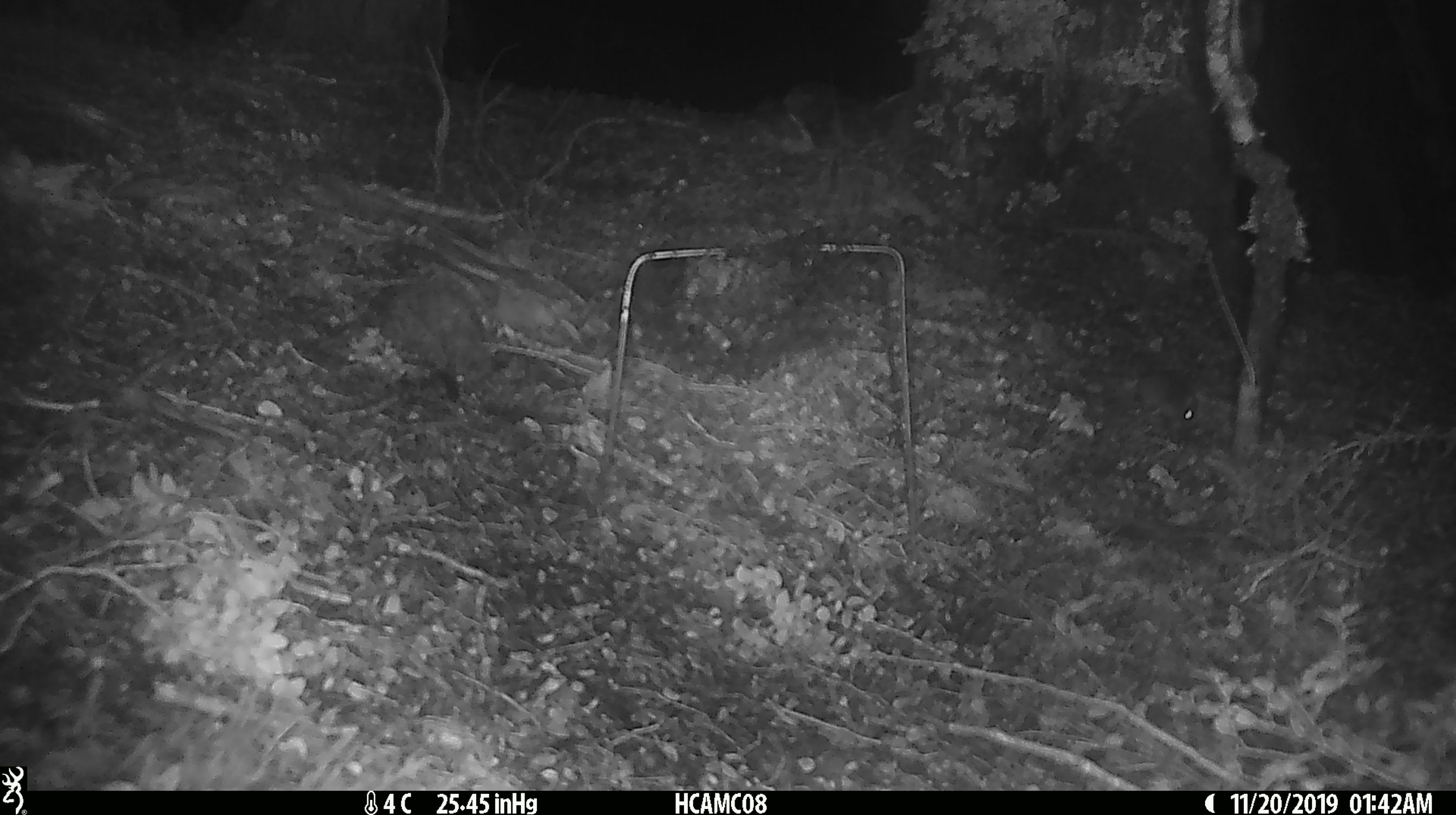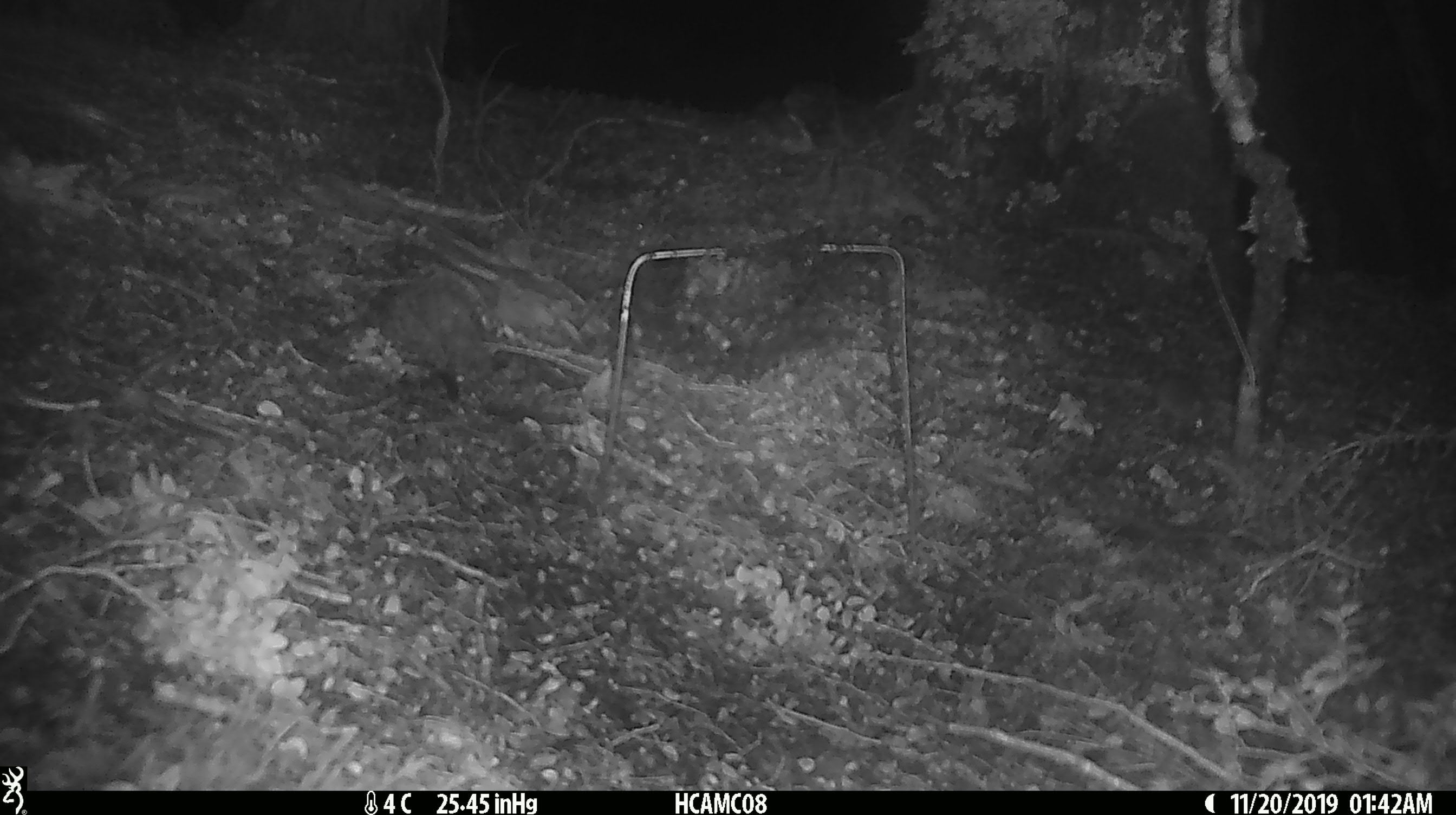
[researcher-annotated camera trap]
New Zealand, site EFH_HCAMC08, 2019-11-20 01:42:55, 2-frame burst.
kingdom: Animalia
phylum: Chordata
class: Mammalia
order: Rodentia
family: Muridae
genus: Mus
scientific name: Mus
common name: mouse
Mouse (Mus).